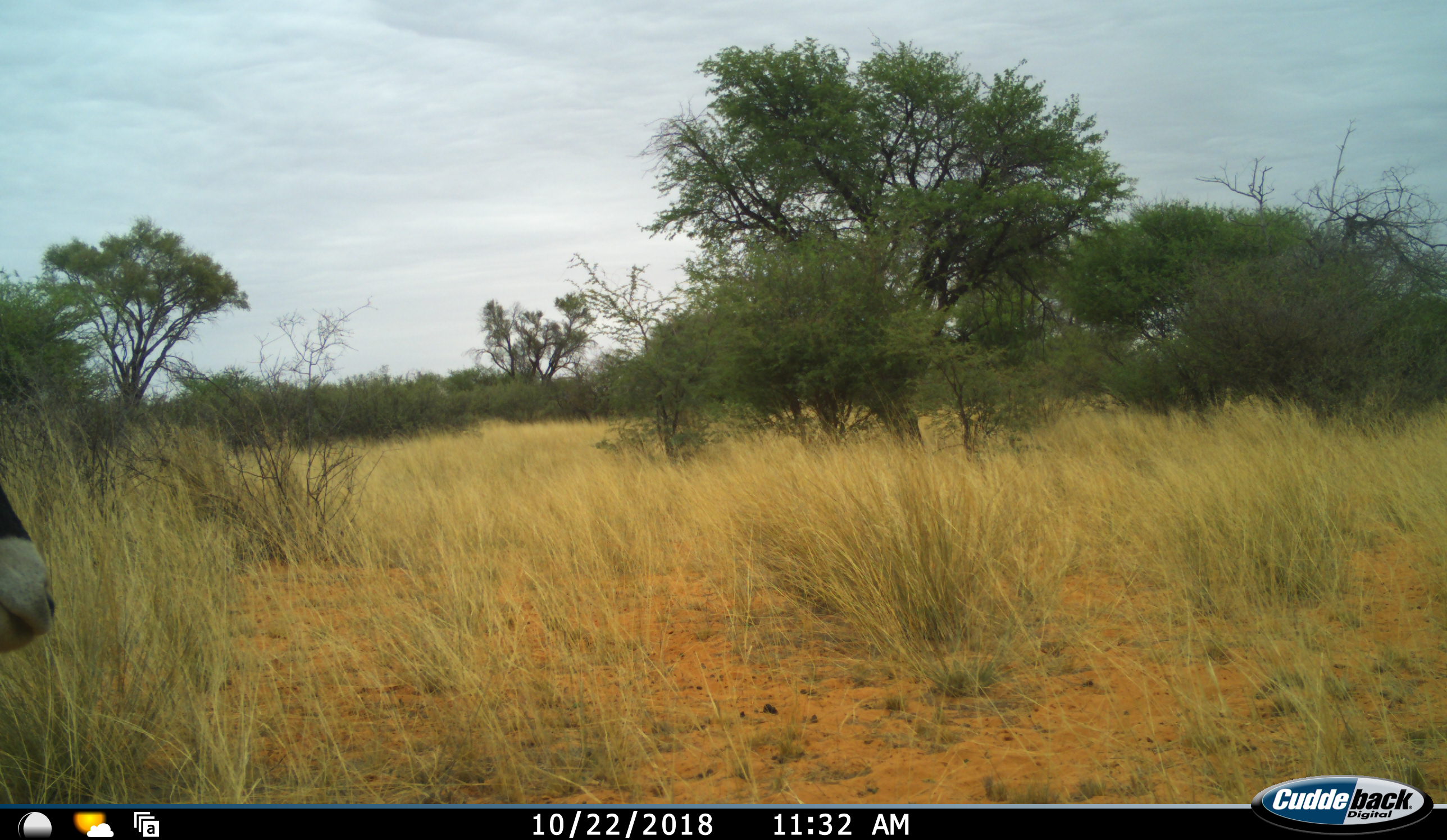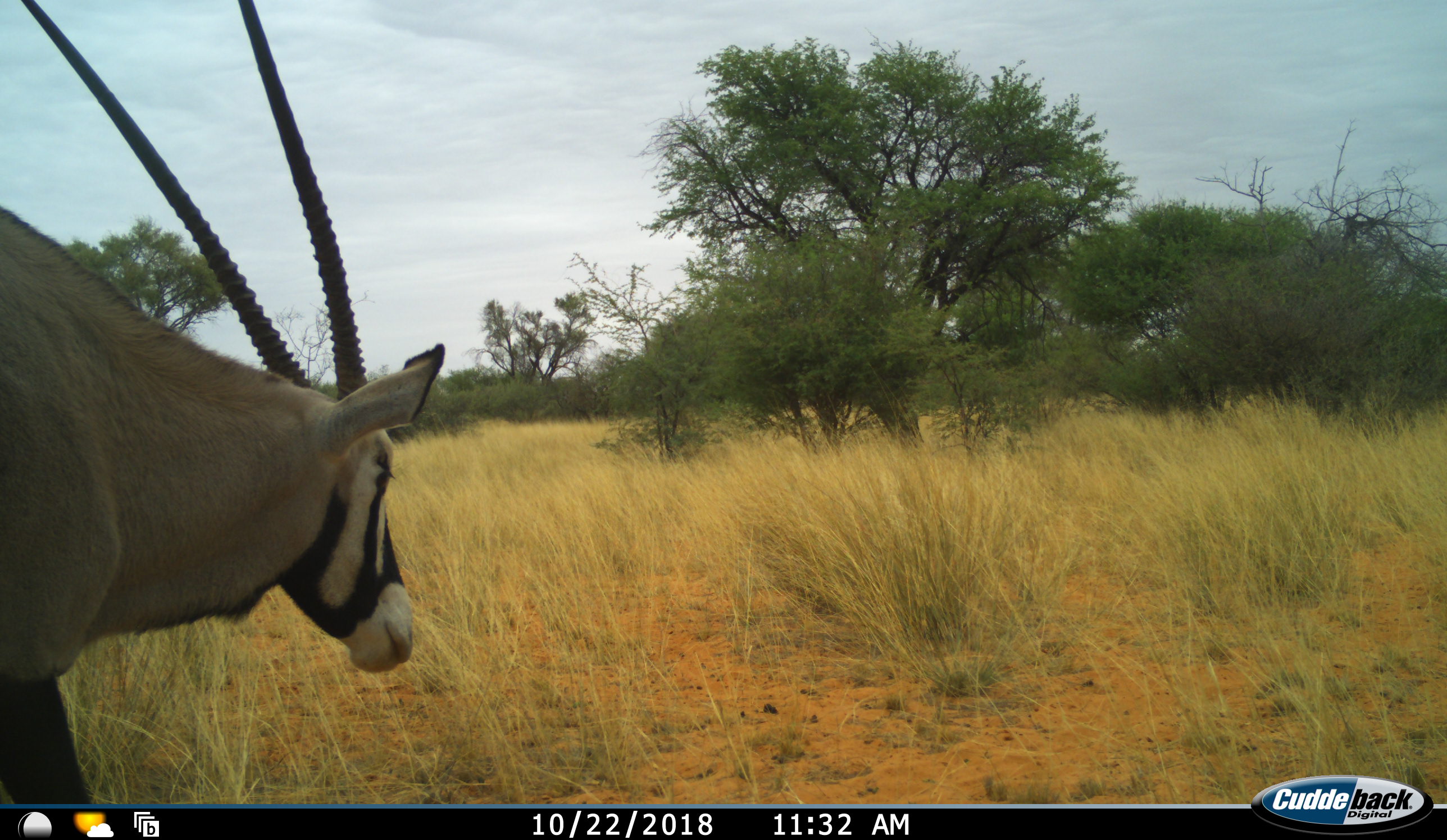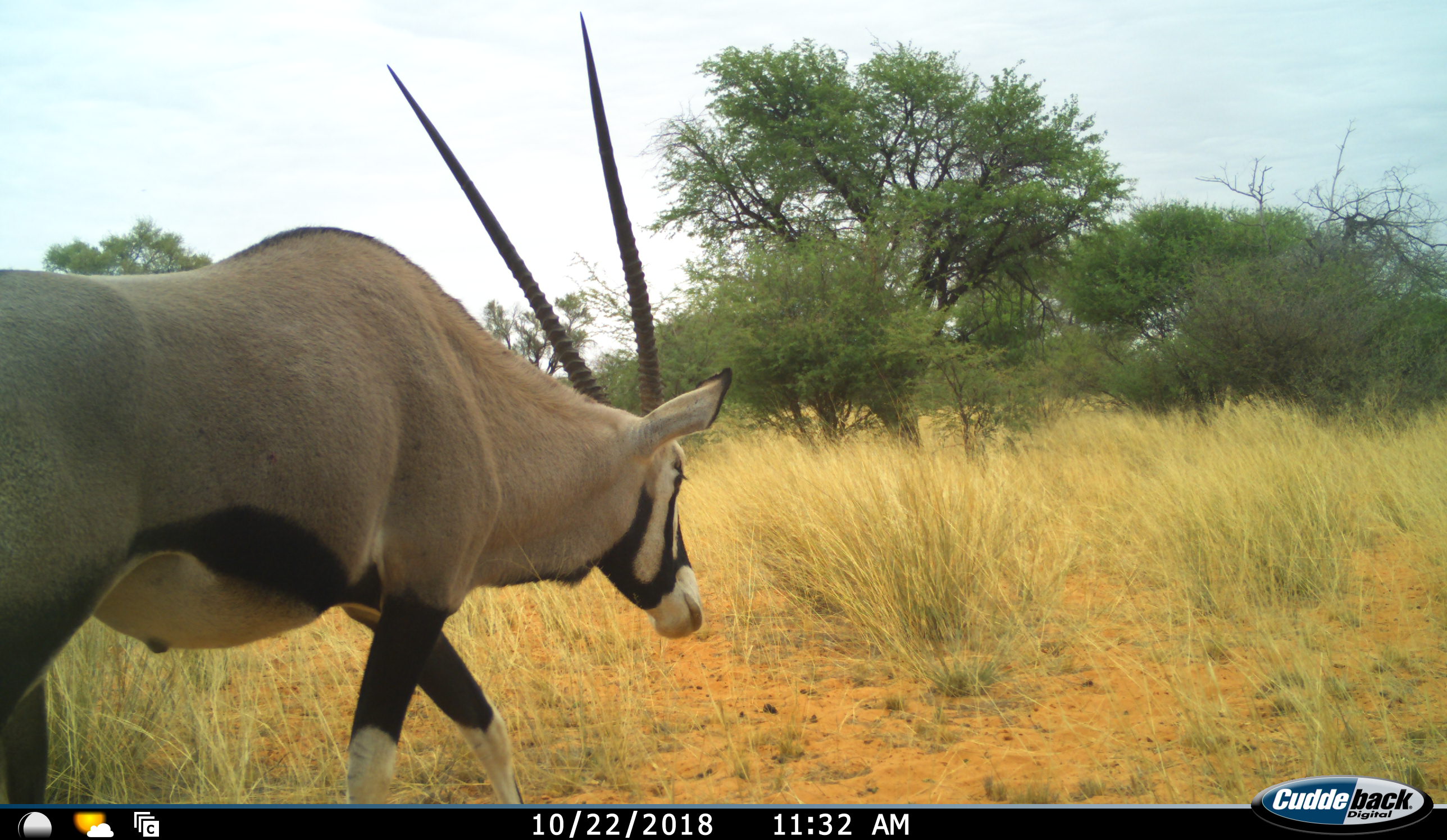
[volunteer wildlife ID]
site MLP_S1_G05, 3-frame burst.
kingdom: Animalia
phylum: Chordata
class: Mammalia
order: Artiodactyla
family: Bovidae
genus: Oryx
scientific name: Oryx gazella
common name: gemsbok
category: oryx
Oryx (gemsbok) (Oryx gazella), count 1. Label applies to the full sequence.